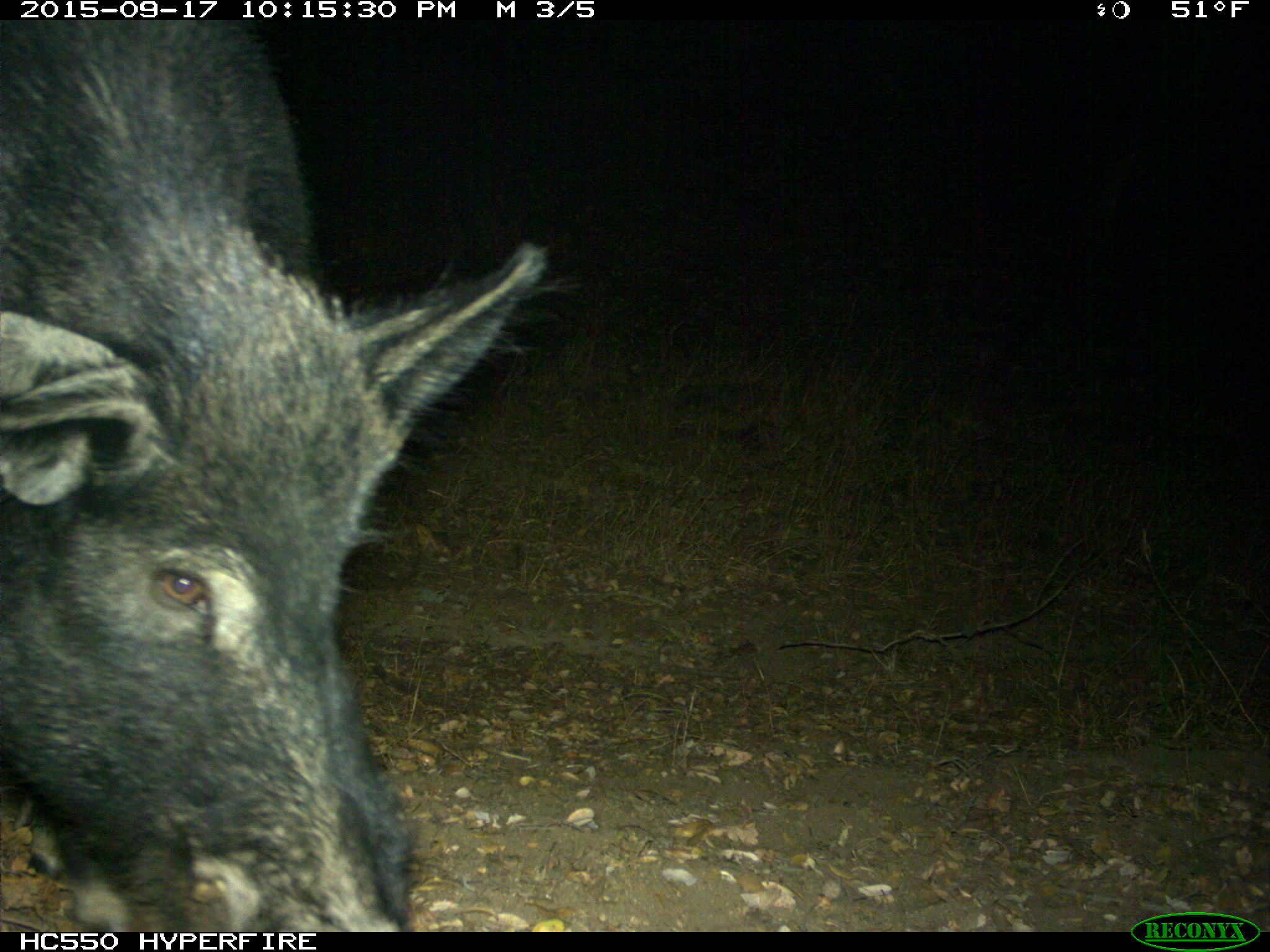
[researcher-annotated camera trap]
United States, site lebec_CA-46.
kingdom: Animalia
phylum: Chordata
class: Mammalia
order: Artiodactyla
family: Suidae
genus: Sus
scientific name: Sus scrofa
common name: wild boar